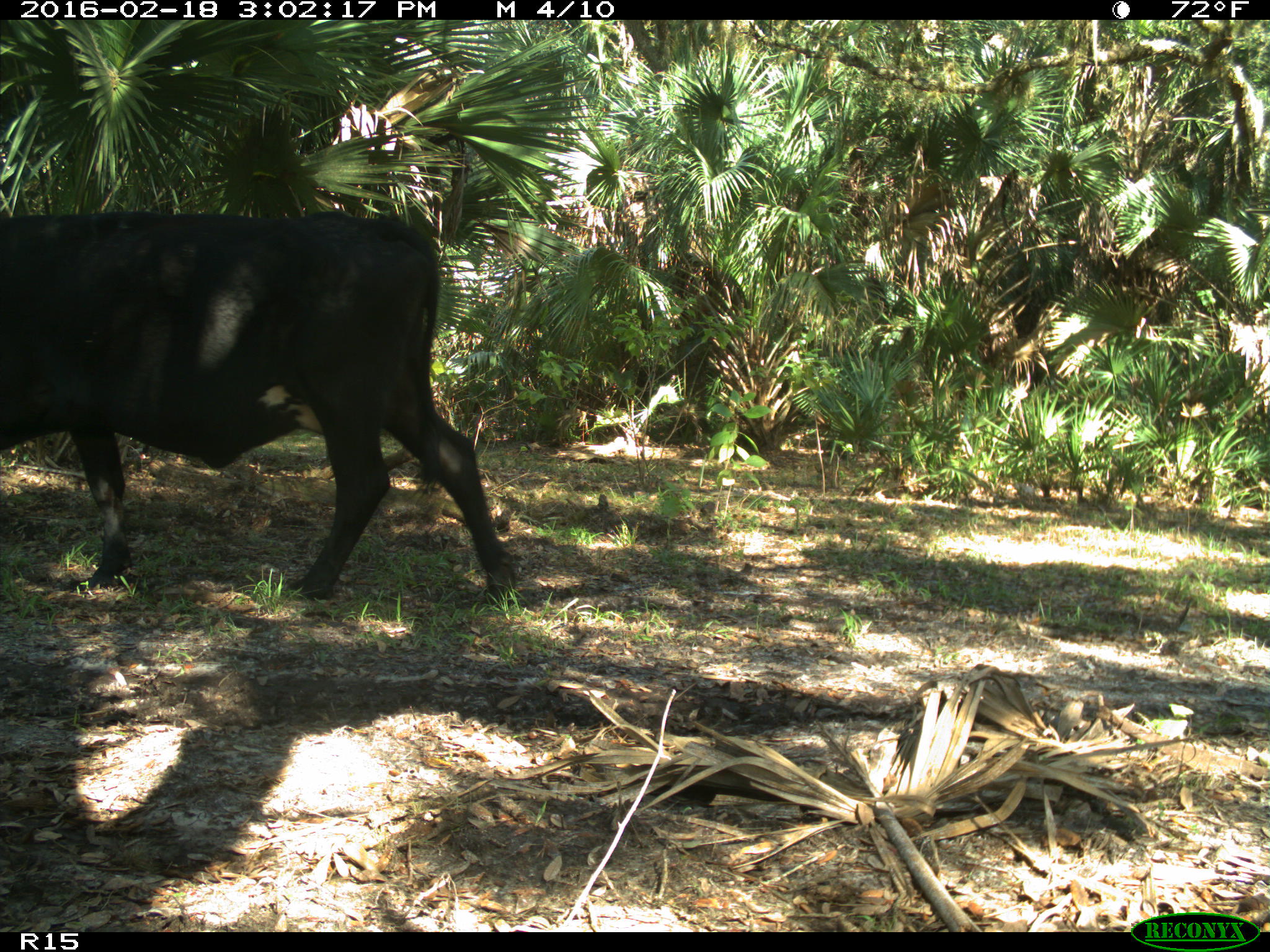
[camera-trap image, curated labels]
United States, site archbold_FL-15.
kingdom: Animalia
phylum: Chordata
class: Mammalia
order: Artiodactyla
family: Bovidae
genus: Bos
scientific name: Bos taurus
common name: domestic cow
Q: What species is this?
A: Bos taurus (domestic cow).